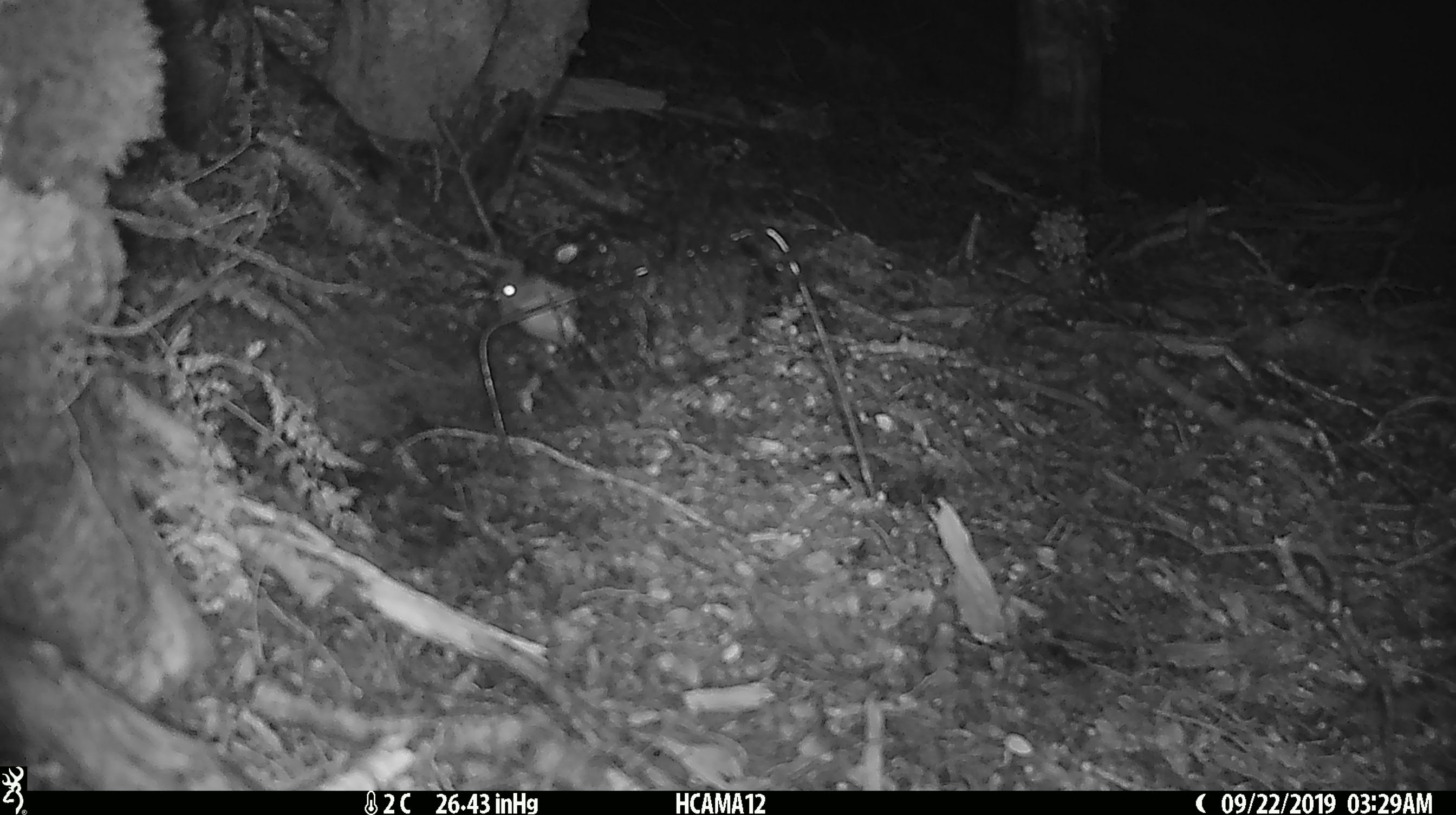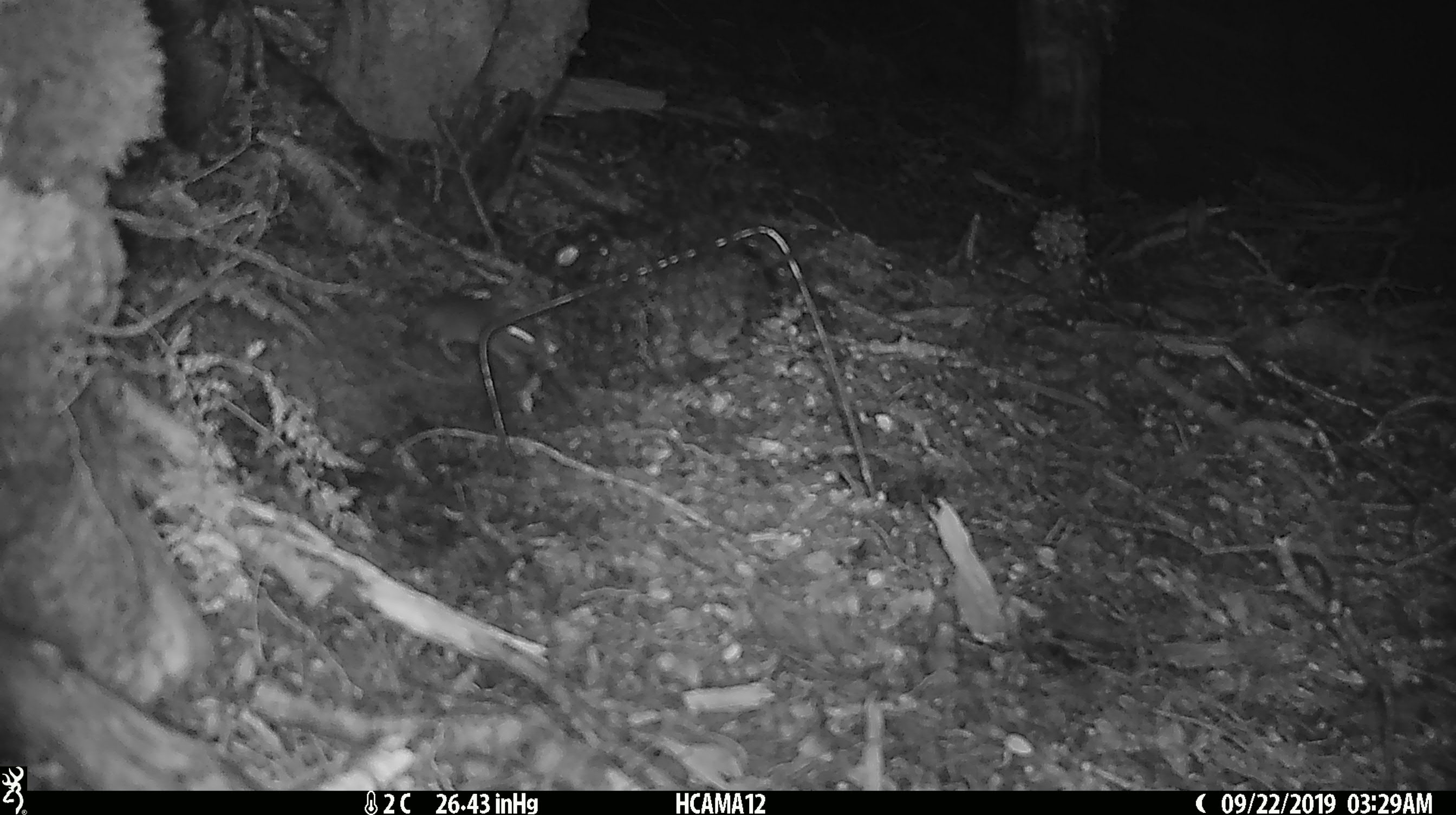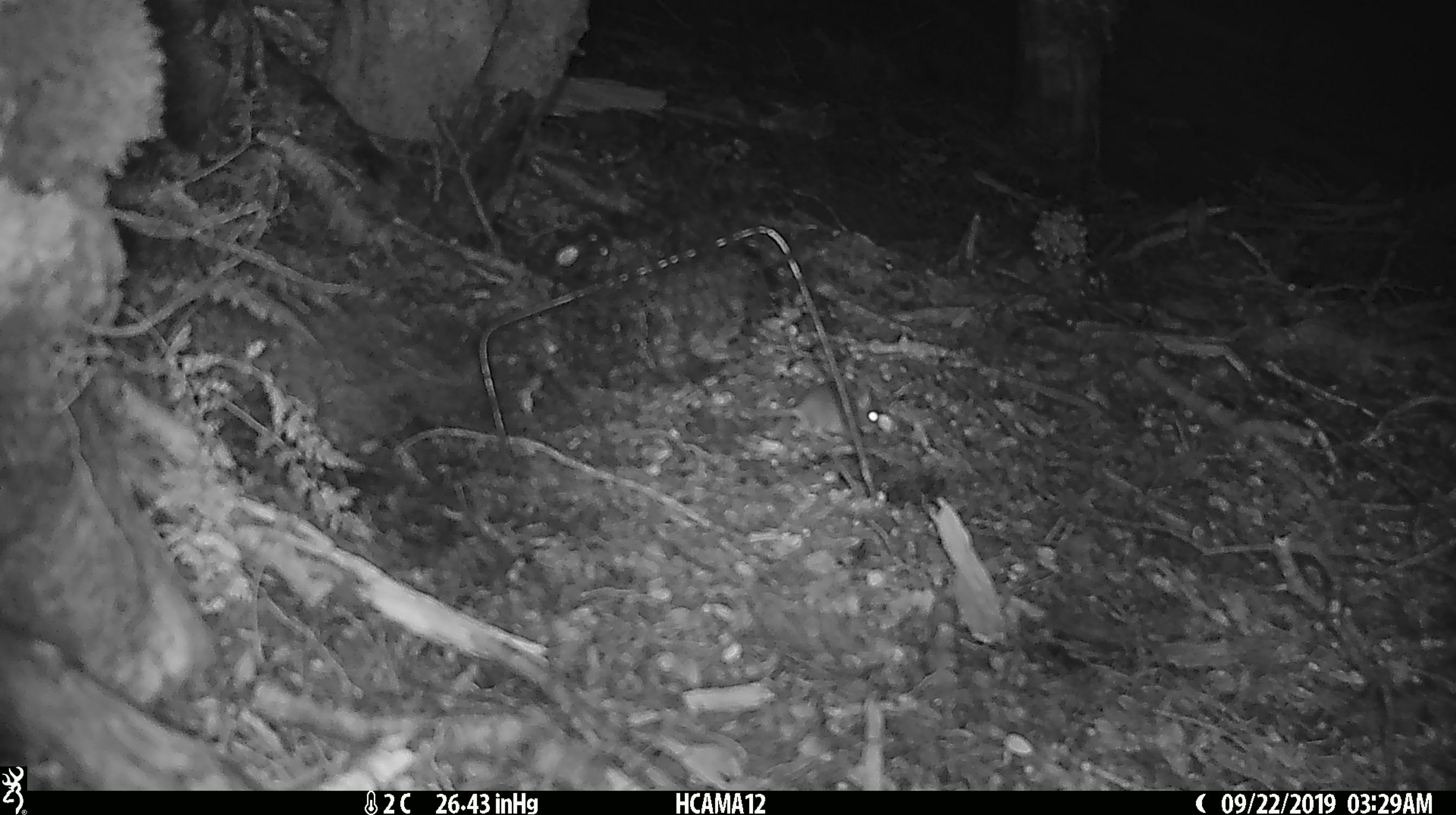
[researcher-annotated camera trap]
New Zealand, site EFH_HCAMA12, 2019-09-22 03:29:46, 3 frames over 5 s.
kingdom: Animalia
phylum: Chordata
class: Mammalia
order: Rodentia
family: Muridae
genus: Mus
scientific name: Mus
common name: mouse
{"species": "mouse (Mus)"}